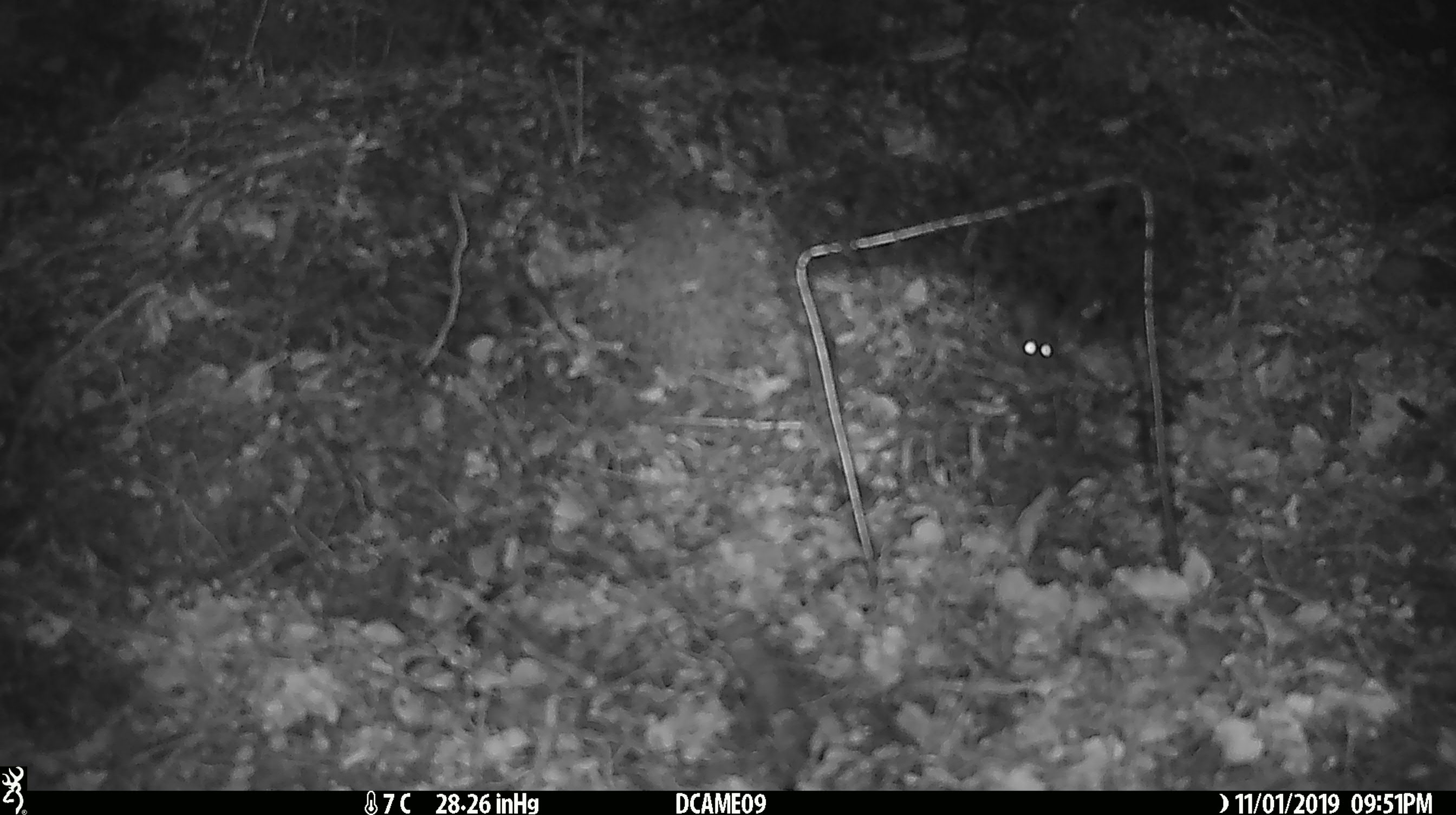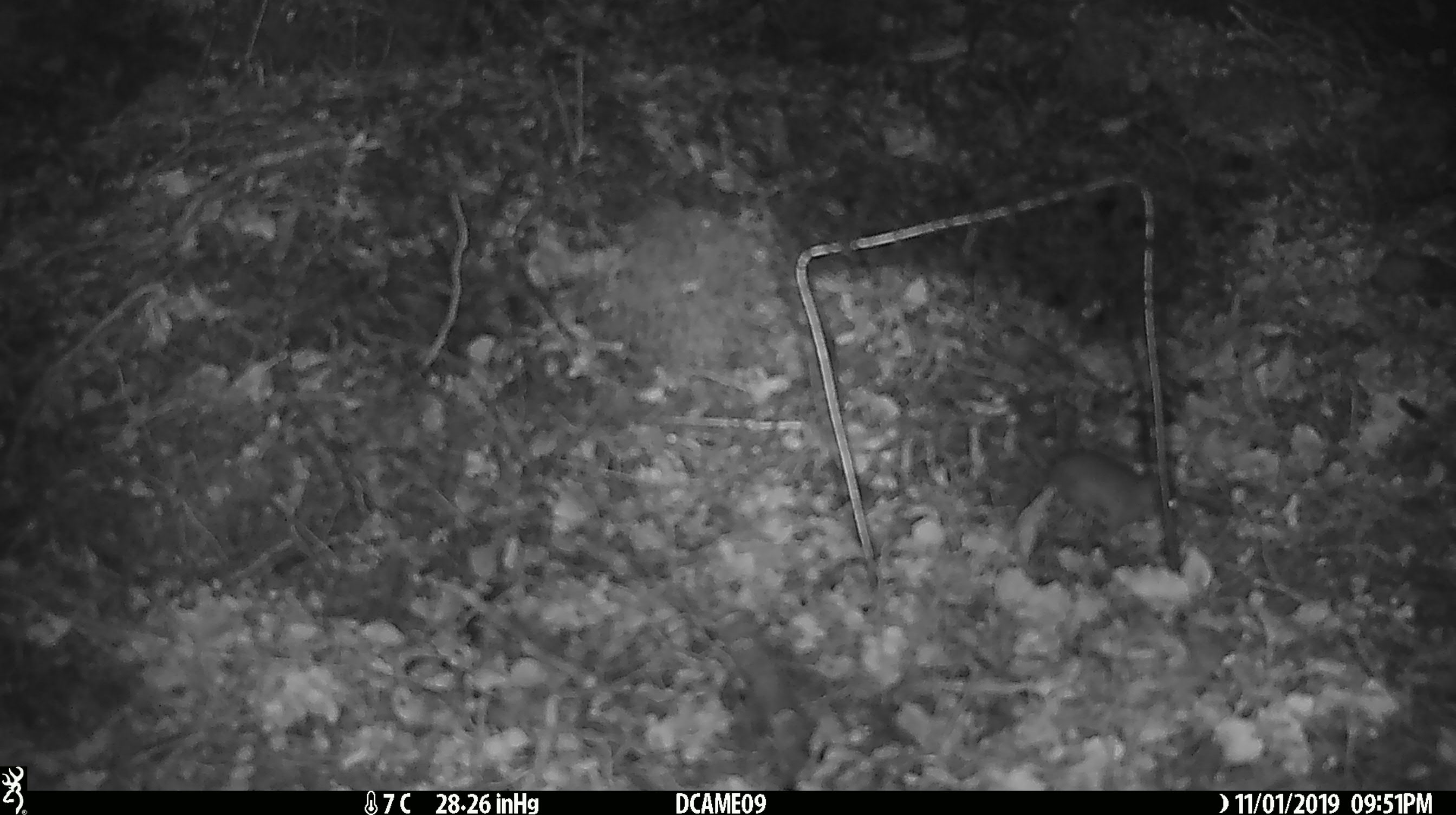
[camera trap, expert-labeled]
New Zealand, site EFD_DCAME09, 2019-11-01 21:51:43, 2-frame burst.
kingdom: Animalia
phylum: Chordata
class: Mammalia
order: Rodentia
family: Muridae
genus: Mus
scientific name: Mus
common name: mouse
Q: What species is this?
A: Mouse (Mus).